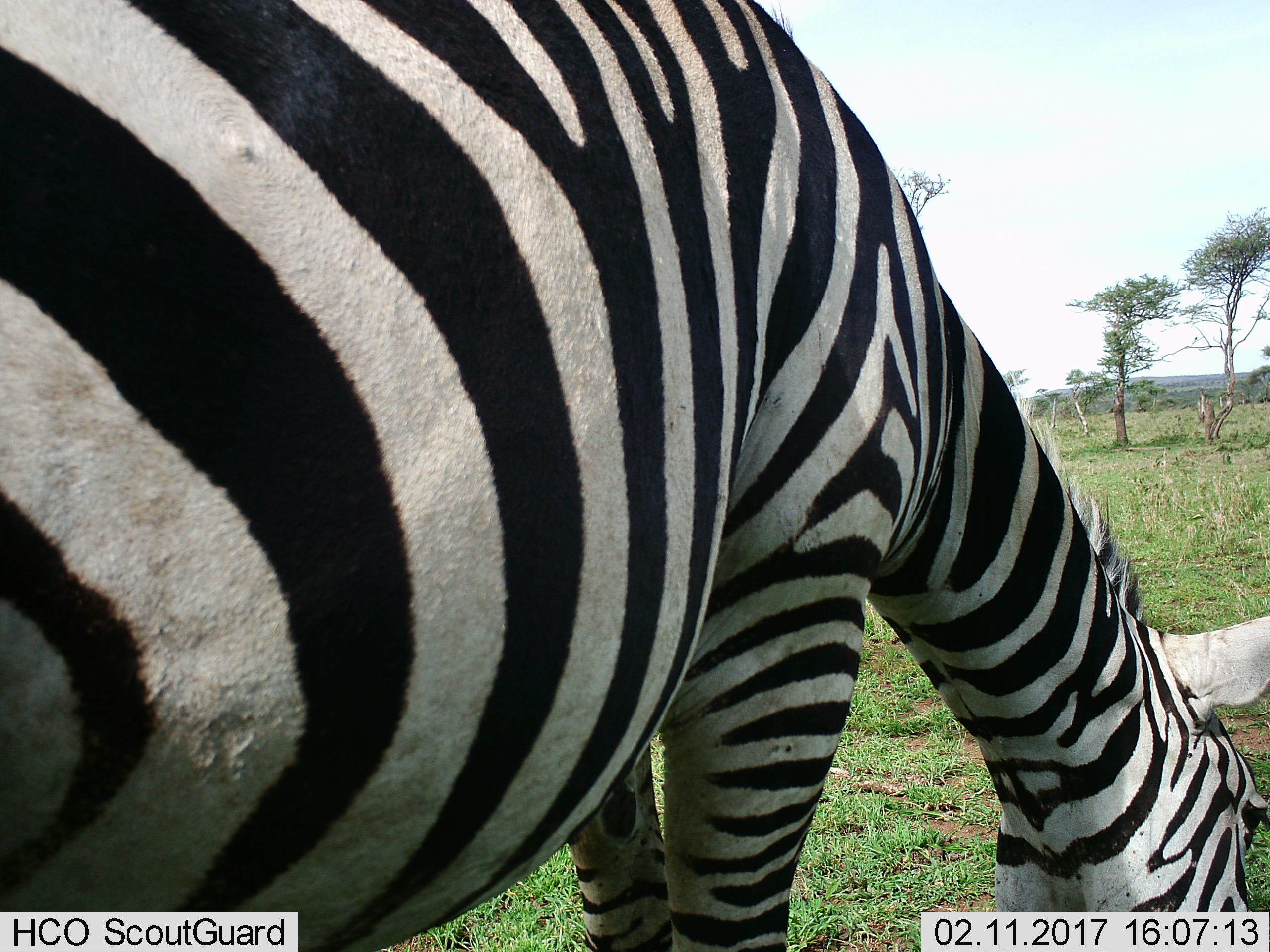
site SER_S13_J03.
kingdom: Animalia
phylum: Chordata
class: Mammalia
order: Perissodactyla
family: Equidae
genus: Equus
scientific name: Equus quagga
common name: plains zebra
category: zebraplains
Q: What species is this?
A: Zebraplains (plains zebra) (Equus quagga).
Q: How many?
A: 1.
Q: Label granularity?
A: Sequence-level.